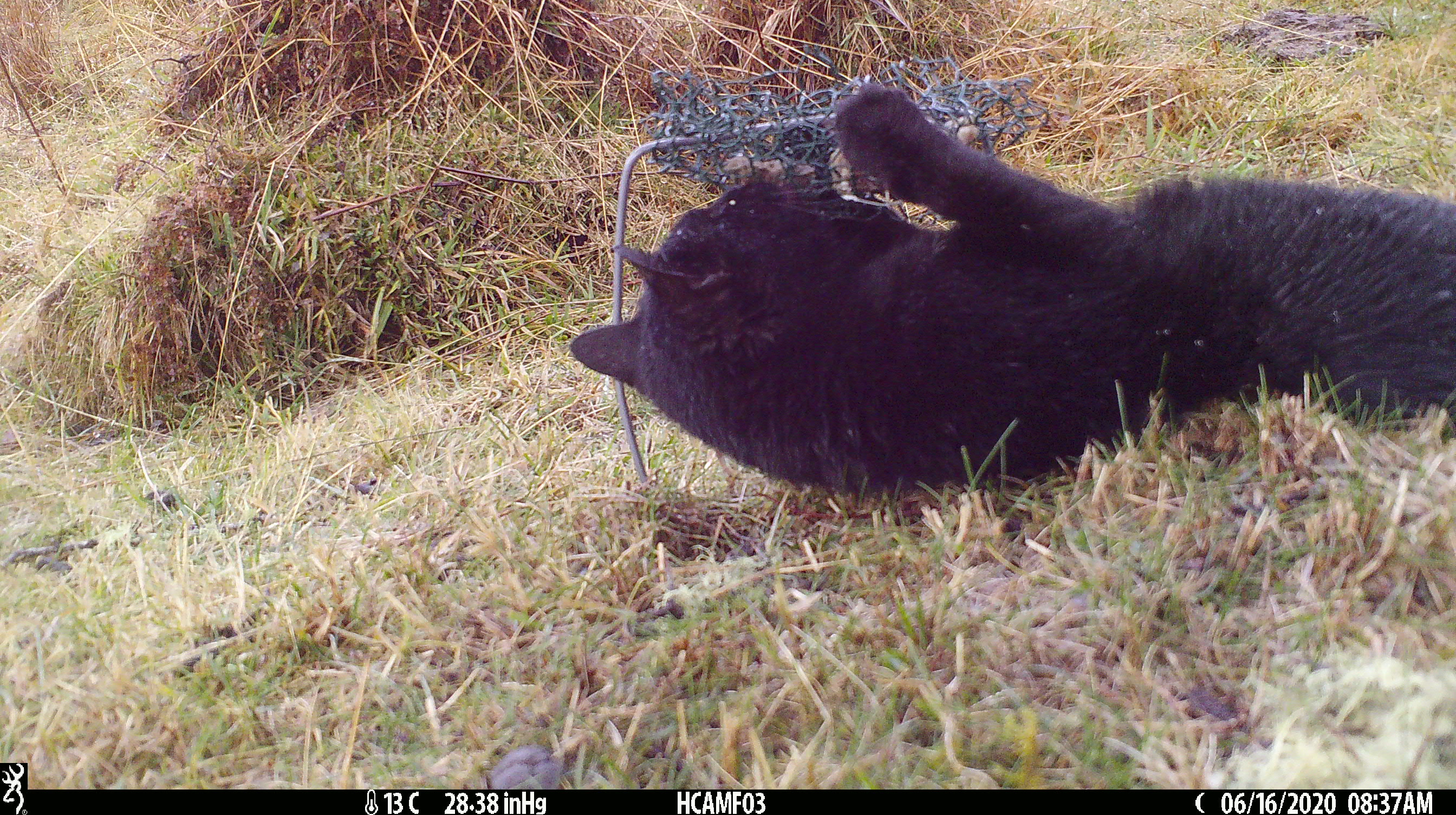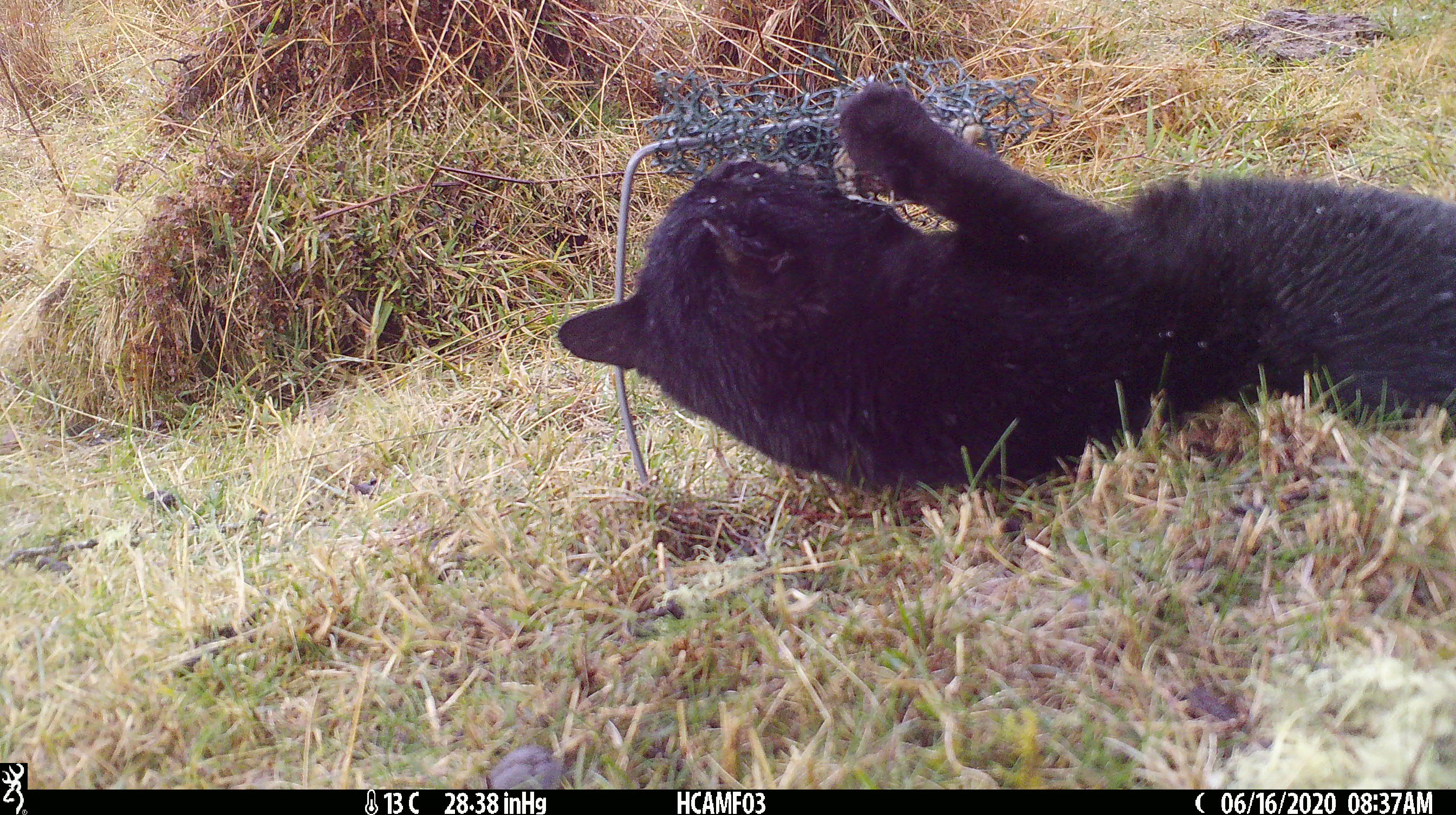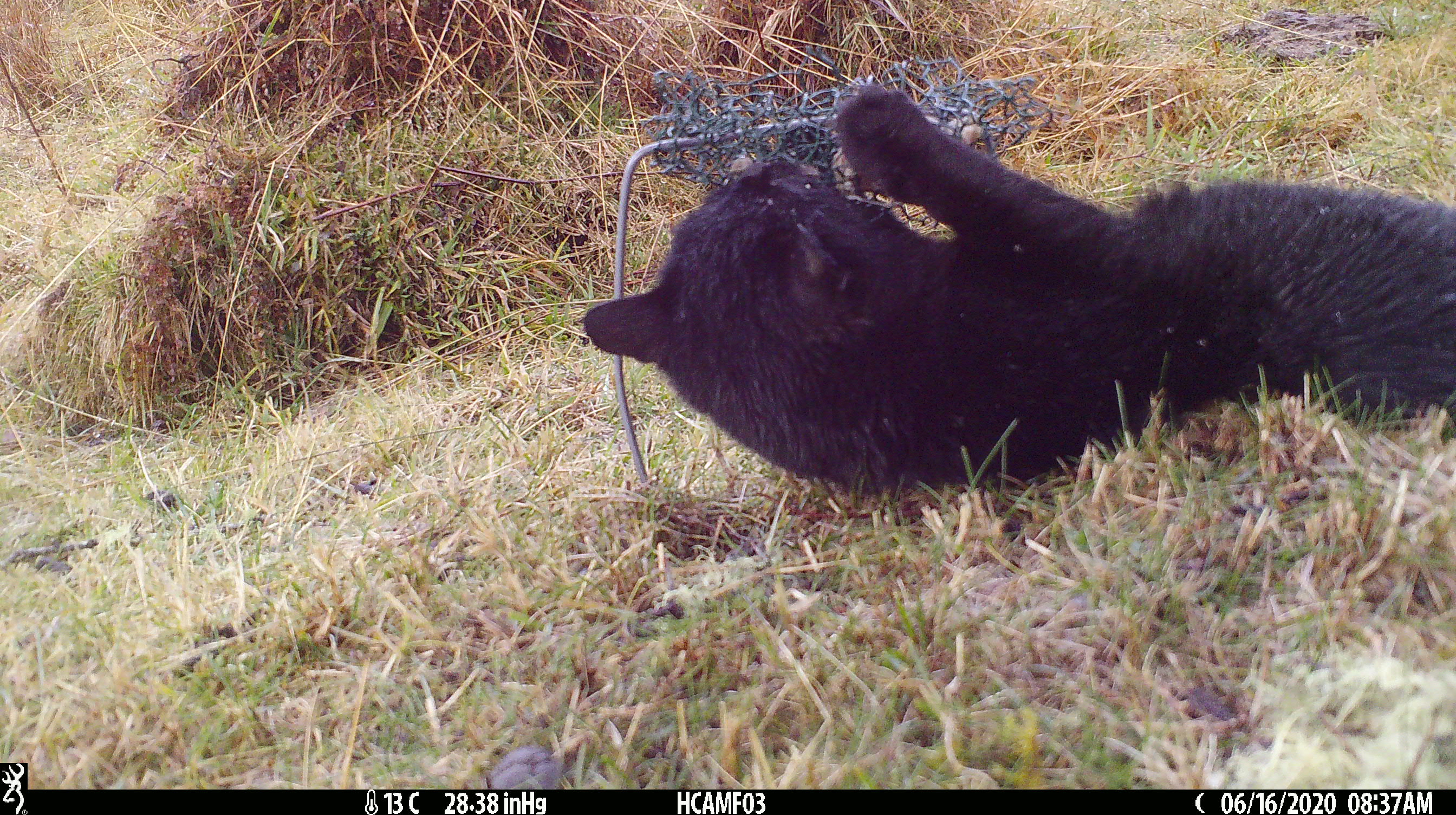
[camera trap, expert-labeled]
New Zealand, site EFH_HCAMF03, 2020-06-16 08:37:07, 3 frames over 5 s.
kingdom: Animalia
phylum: Chordata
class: Mammalia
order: Carnivora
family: Felidae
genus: Felis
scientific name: Felis catus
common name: domestic cat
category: cat